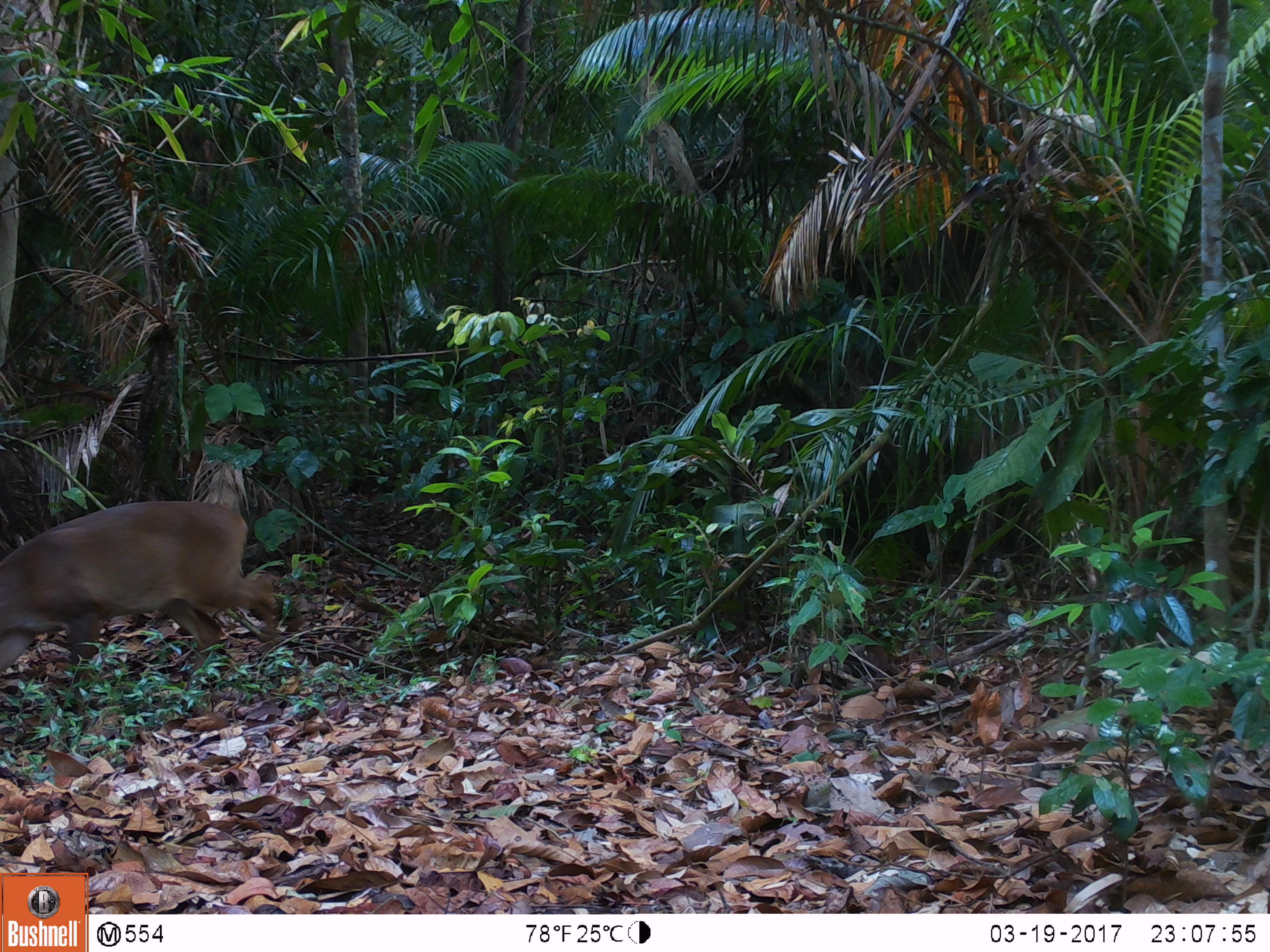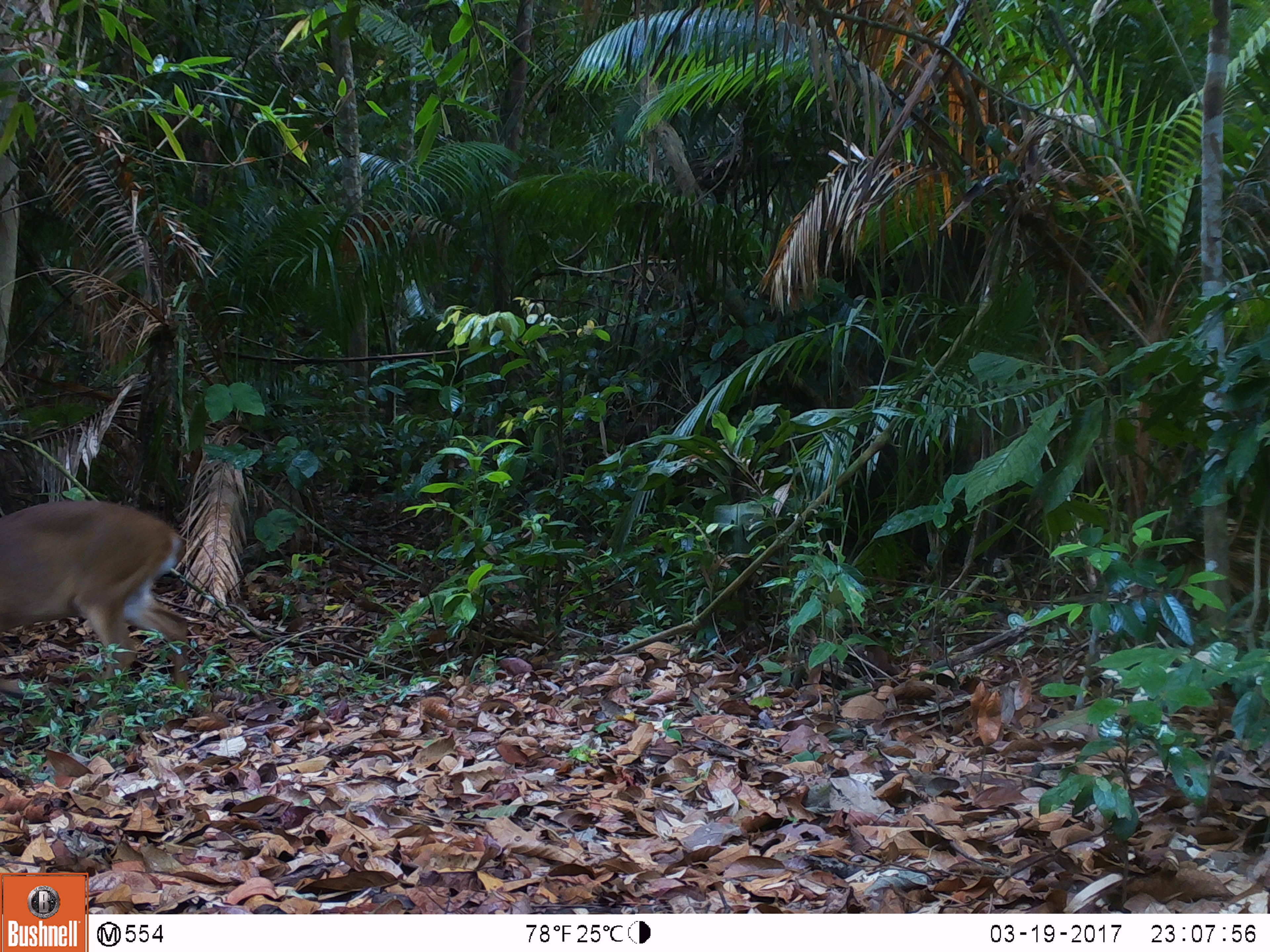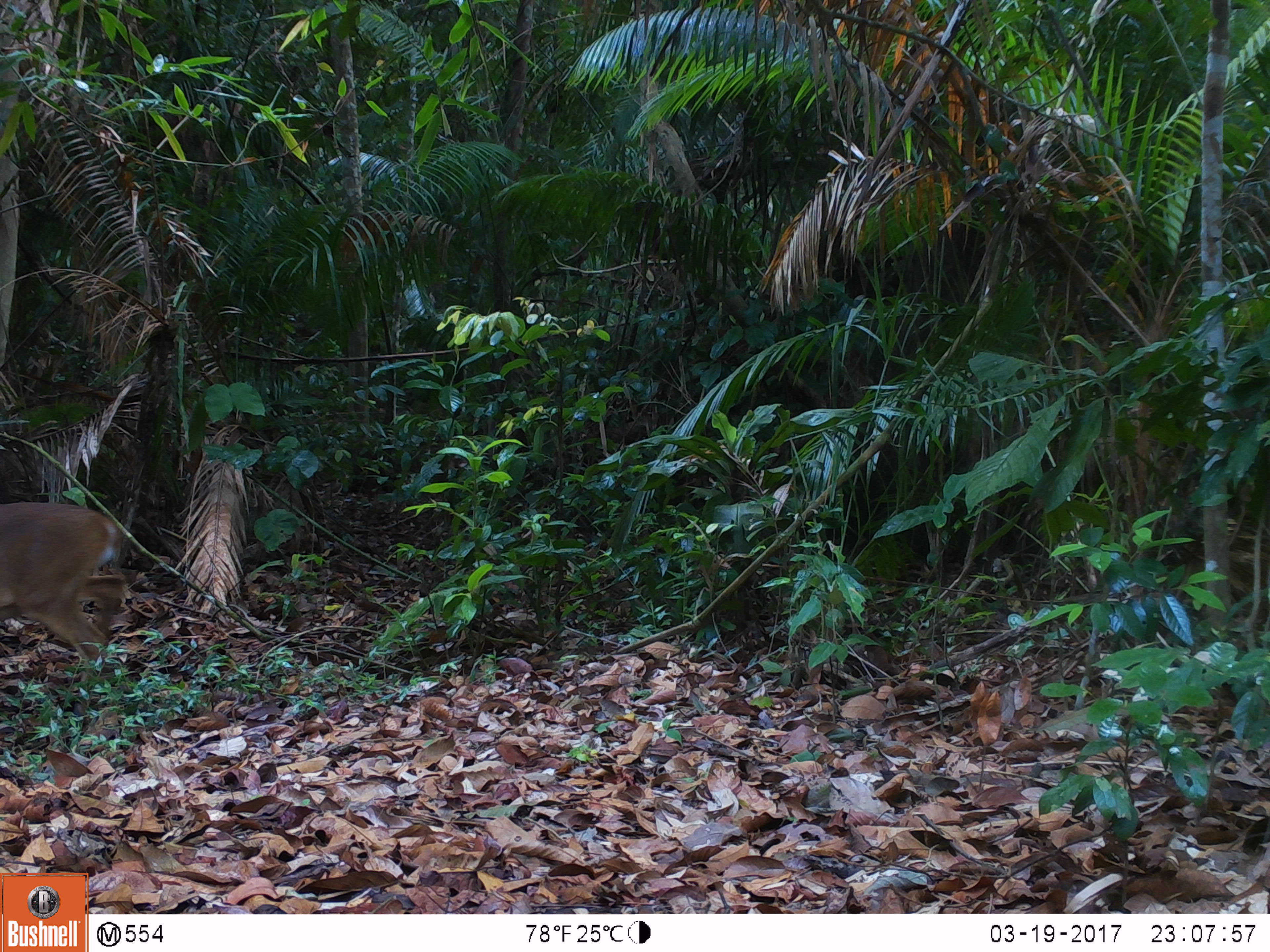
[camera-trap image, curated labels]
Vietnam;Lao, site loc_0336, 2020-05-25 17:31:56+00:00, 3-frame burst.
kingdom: Animalia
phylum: Chordata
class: Mammalia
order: Artiodactyla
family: Cervidae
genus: Muntiacus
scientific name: Muntiacus vuquangensis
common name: large-antlered muntjac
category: large antlered muntjac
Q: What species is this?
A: Large antlered muntjac (large-antlered muntjac) (Muntiacus vuquangensis).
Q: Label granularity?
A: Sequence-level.